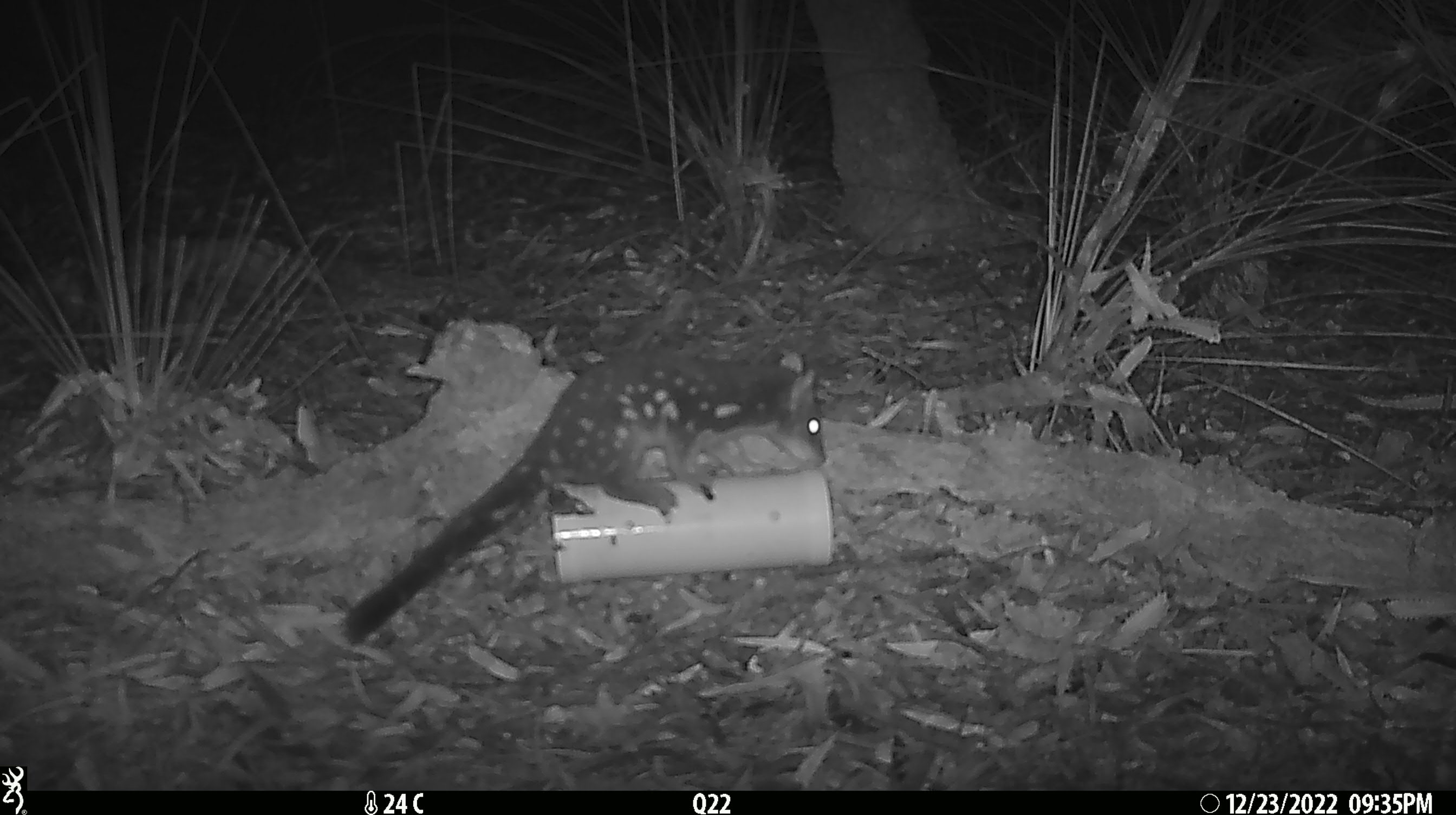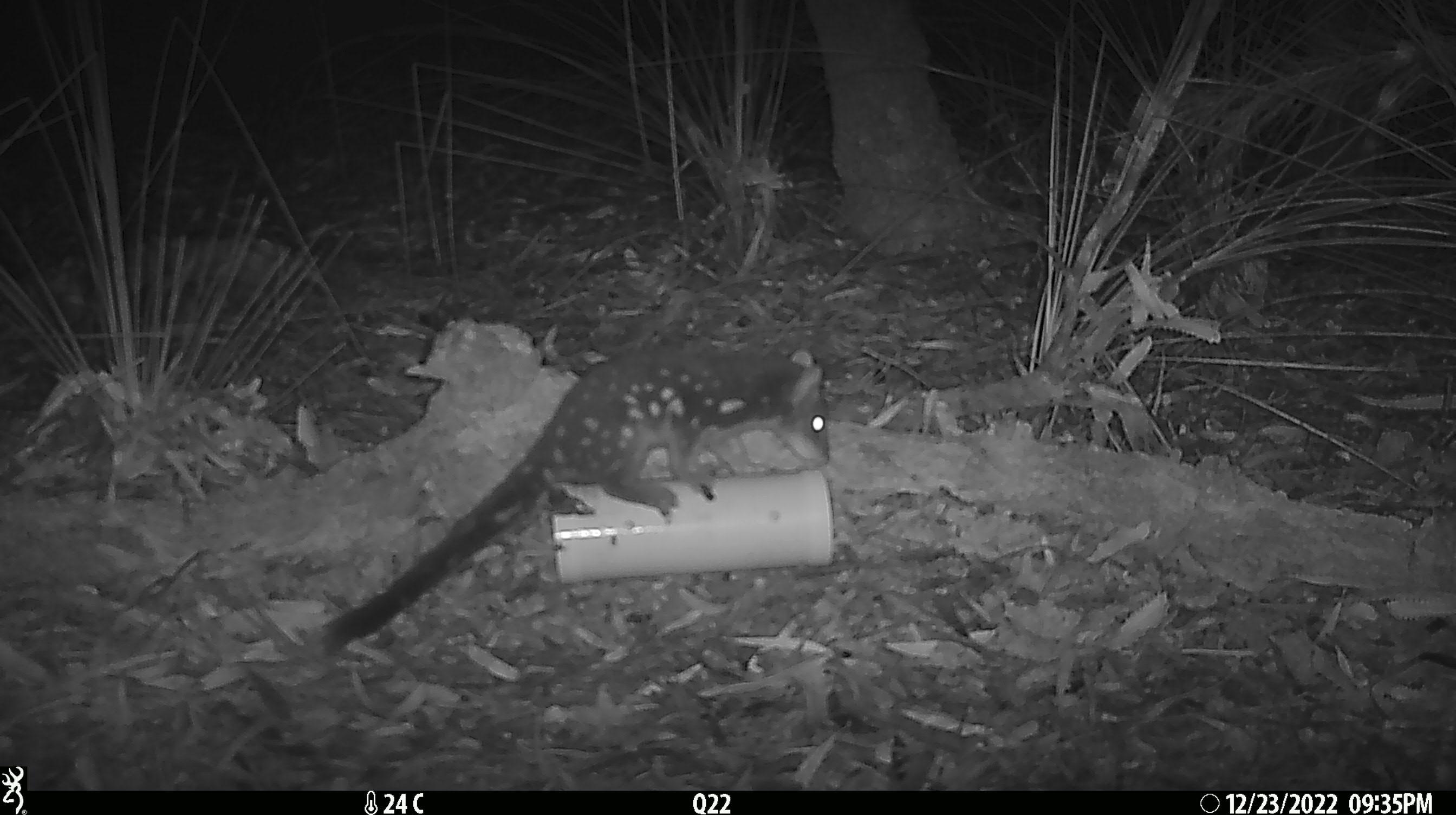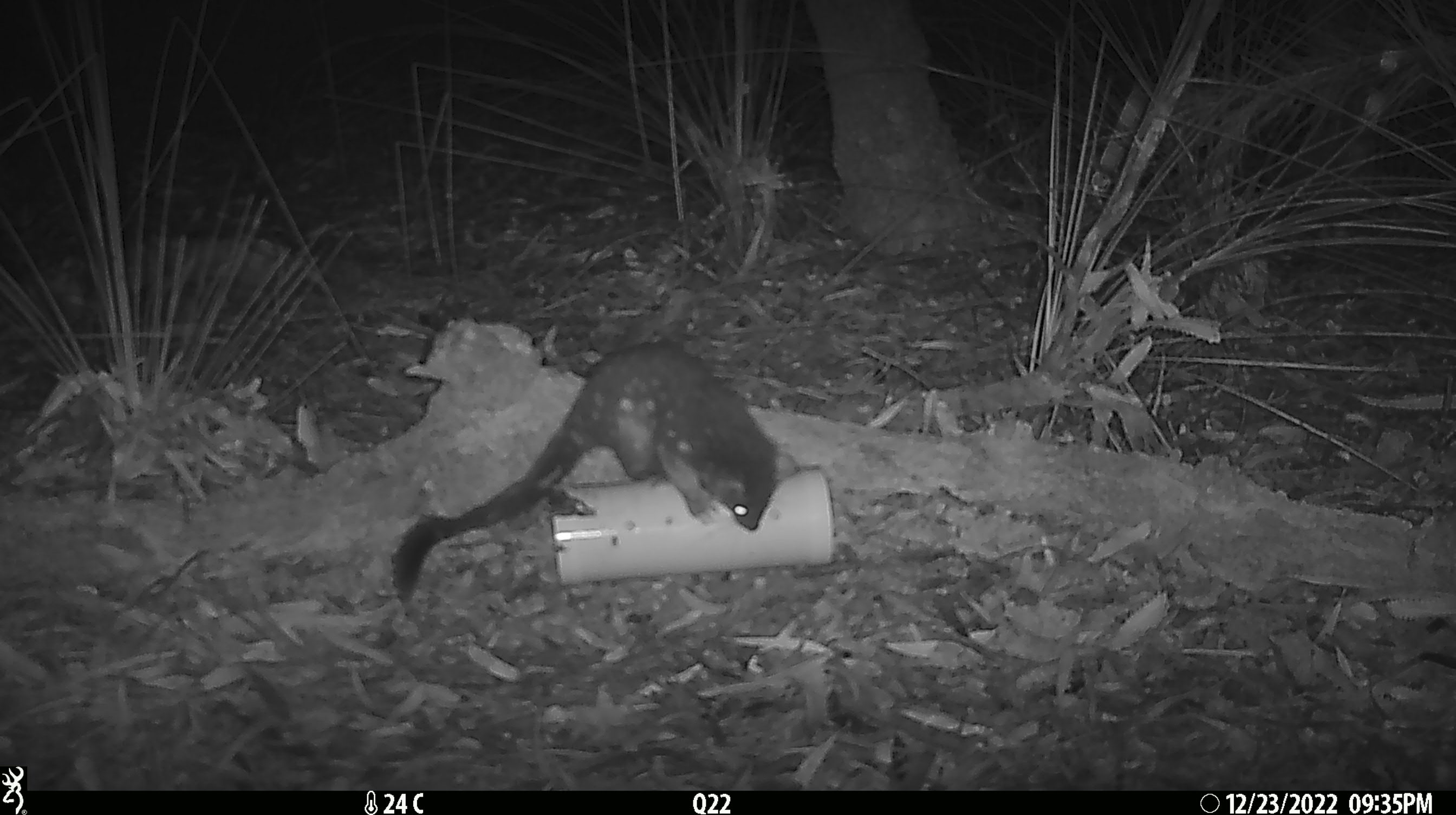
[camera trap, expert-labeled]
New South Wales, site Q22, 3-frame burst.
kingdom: Animalia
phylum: Chordata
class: Mammalia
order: Dasyuromorphia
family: Dasyuridae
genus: Dasyurus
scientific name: Dasyurus maculatus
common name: spotted-tailed quoll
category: quoll